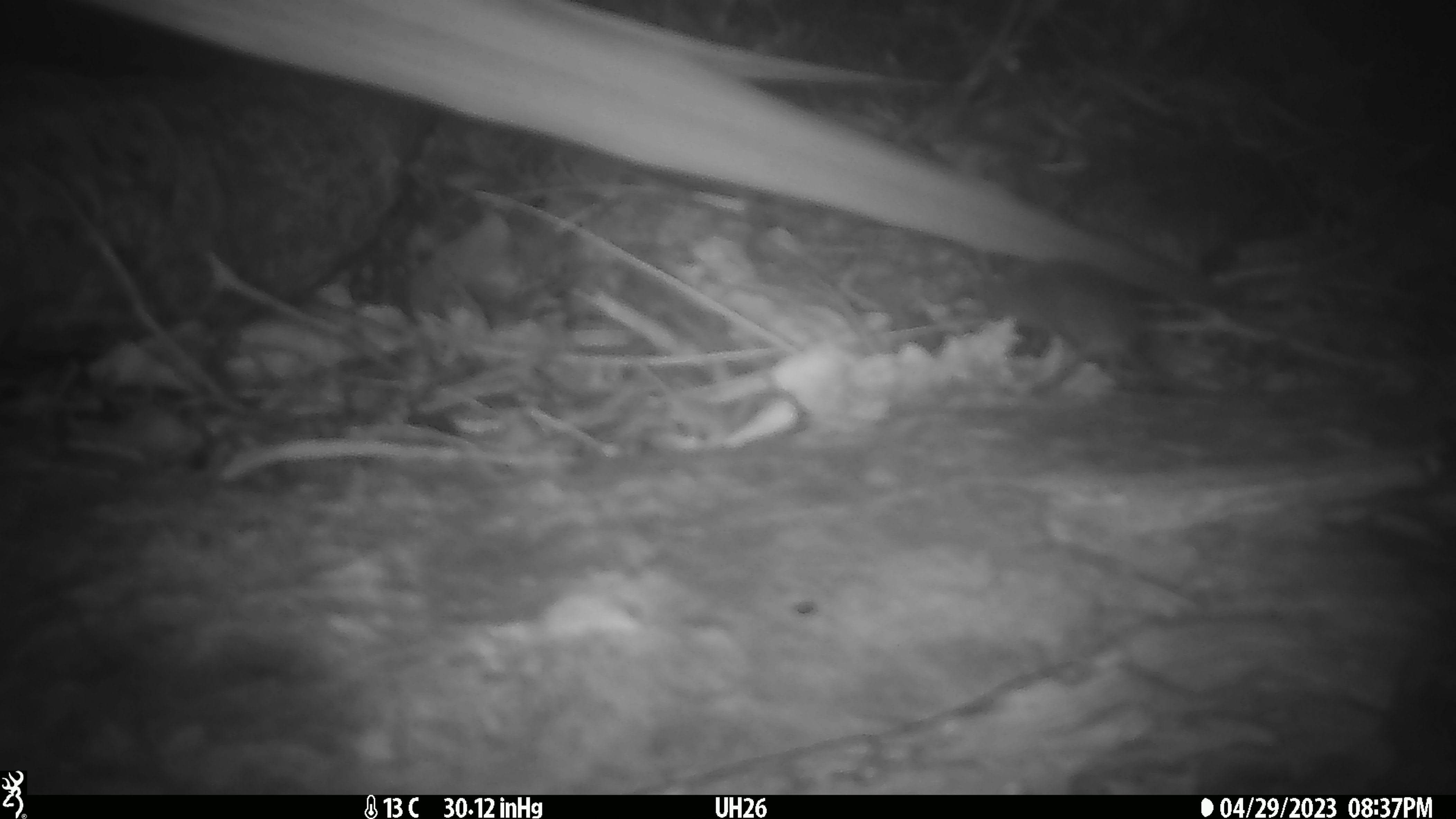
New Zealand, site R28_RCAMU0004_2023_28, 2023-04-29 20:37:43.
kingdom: Animalia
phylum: Chordata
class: Mammalia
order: Rodentia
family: Muridae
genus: Mus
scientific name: Mus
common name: mouse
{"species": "mouse (Mus)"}